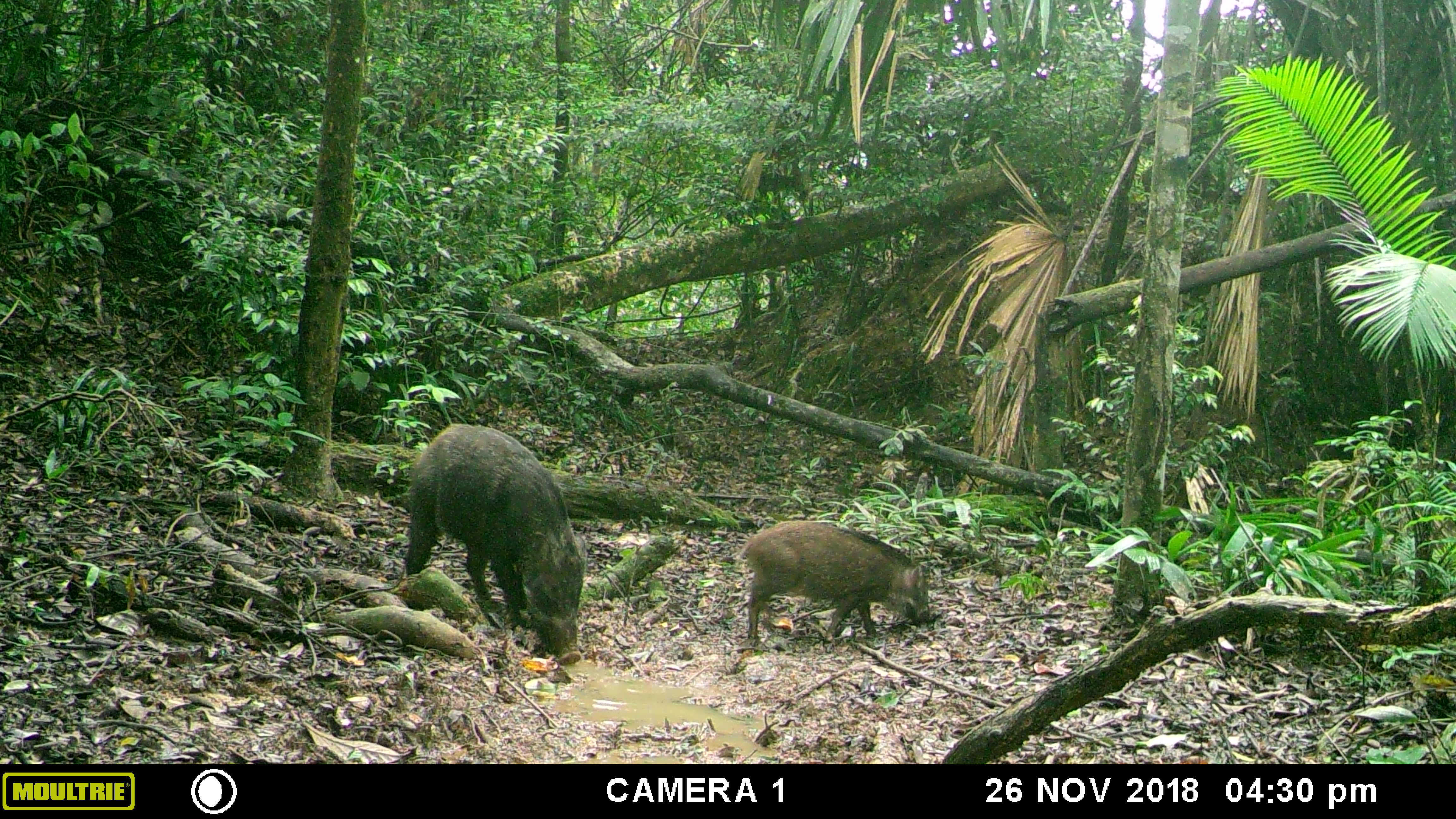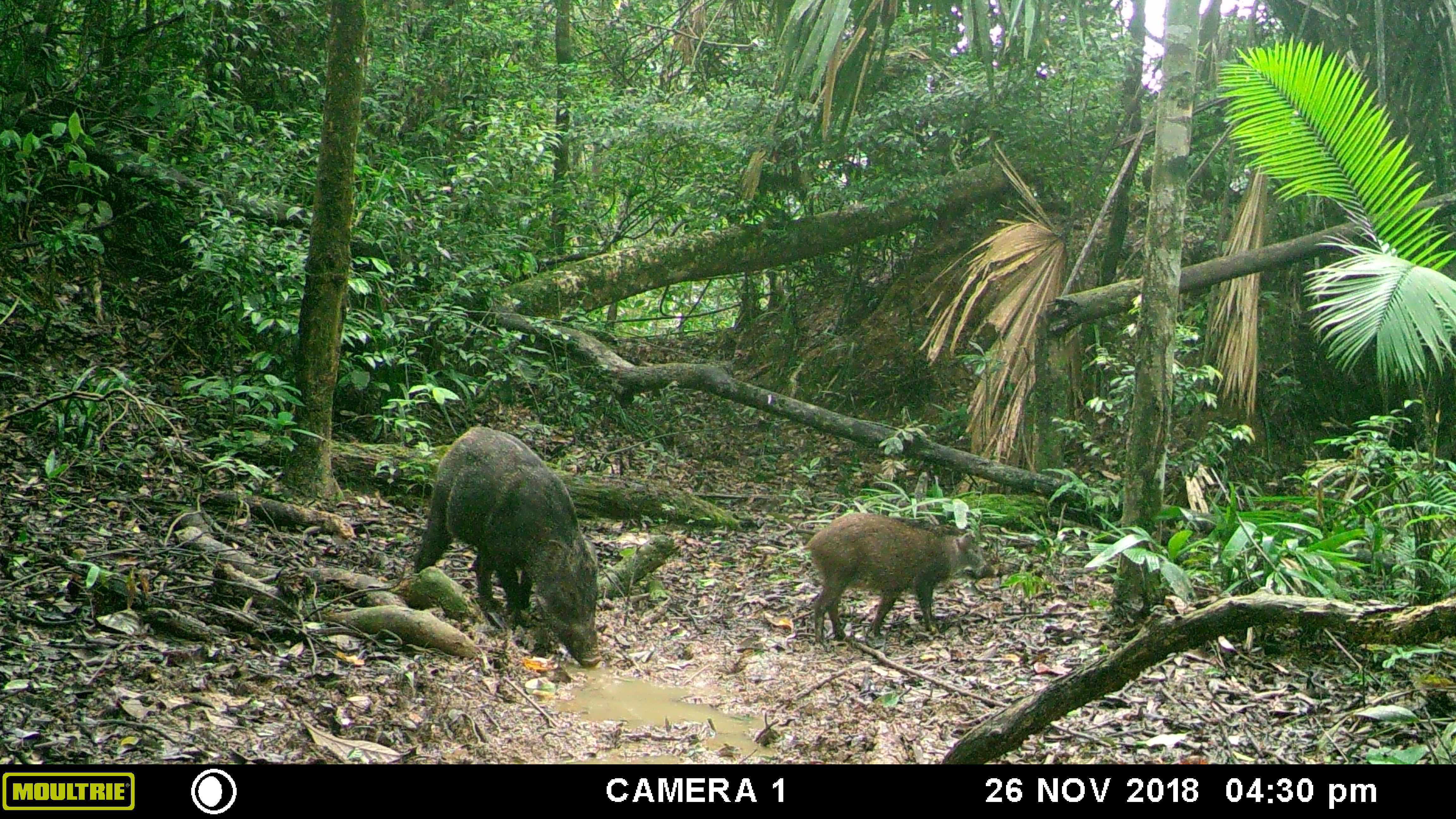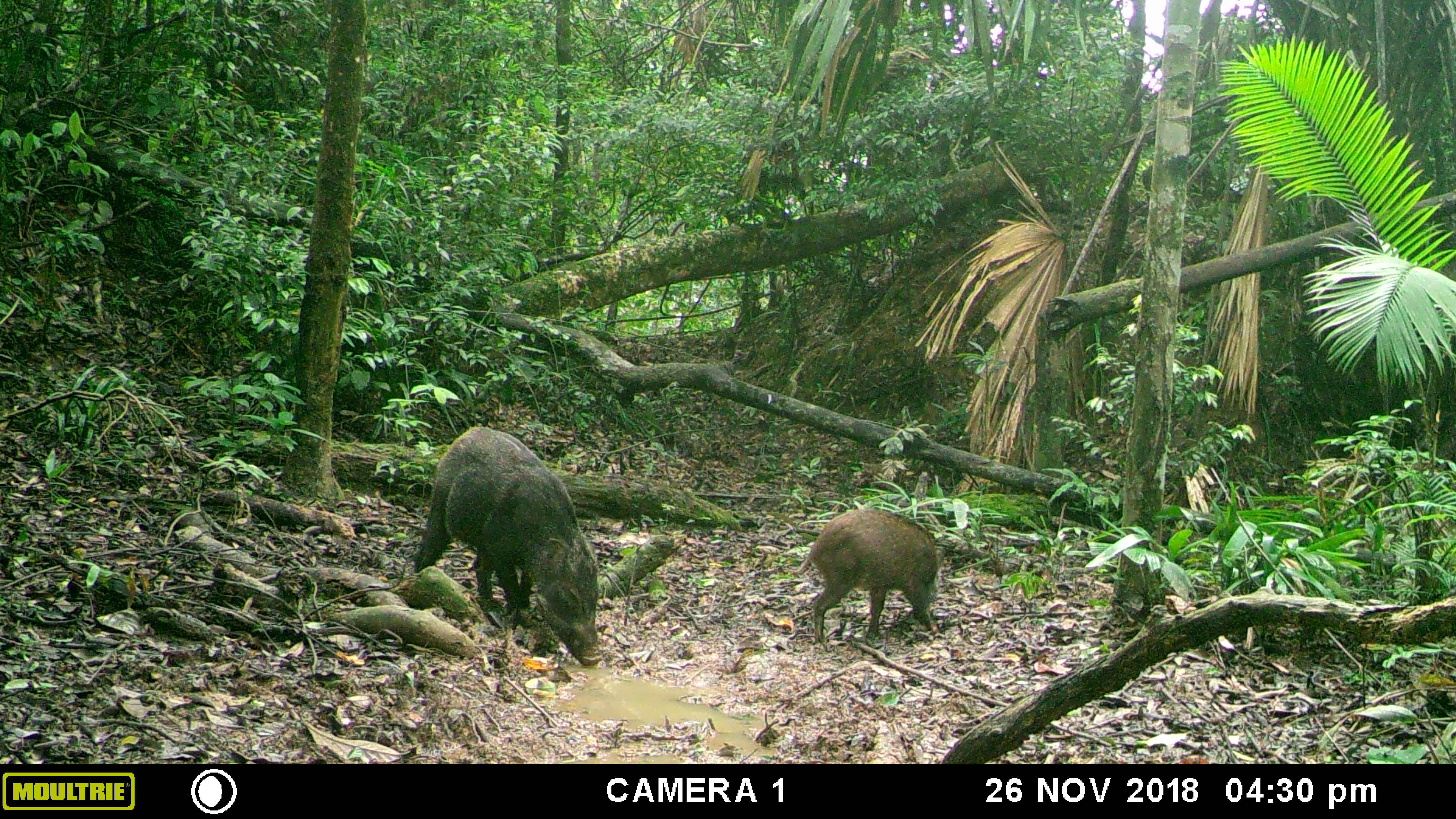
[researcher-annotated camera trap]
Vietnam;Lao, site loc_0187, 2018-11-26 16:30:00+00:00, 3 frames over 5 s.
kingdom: Animalia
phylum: Chordata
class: Mammalia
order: Artiodactyla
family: Suidae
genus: Sus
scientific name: Sus scrofa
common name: eurasian wild pig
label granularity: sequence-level